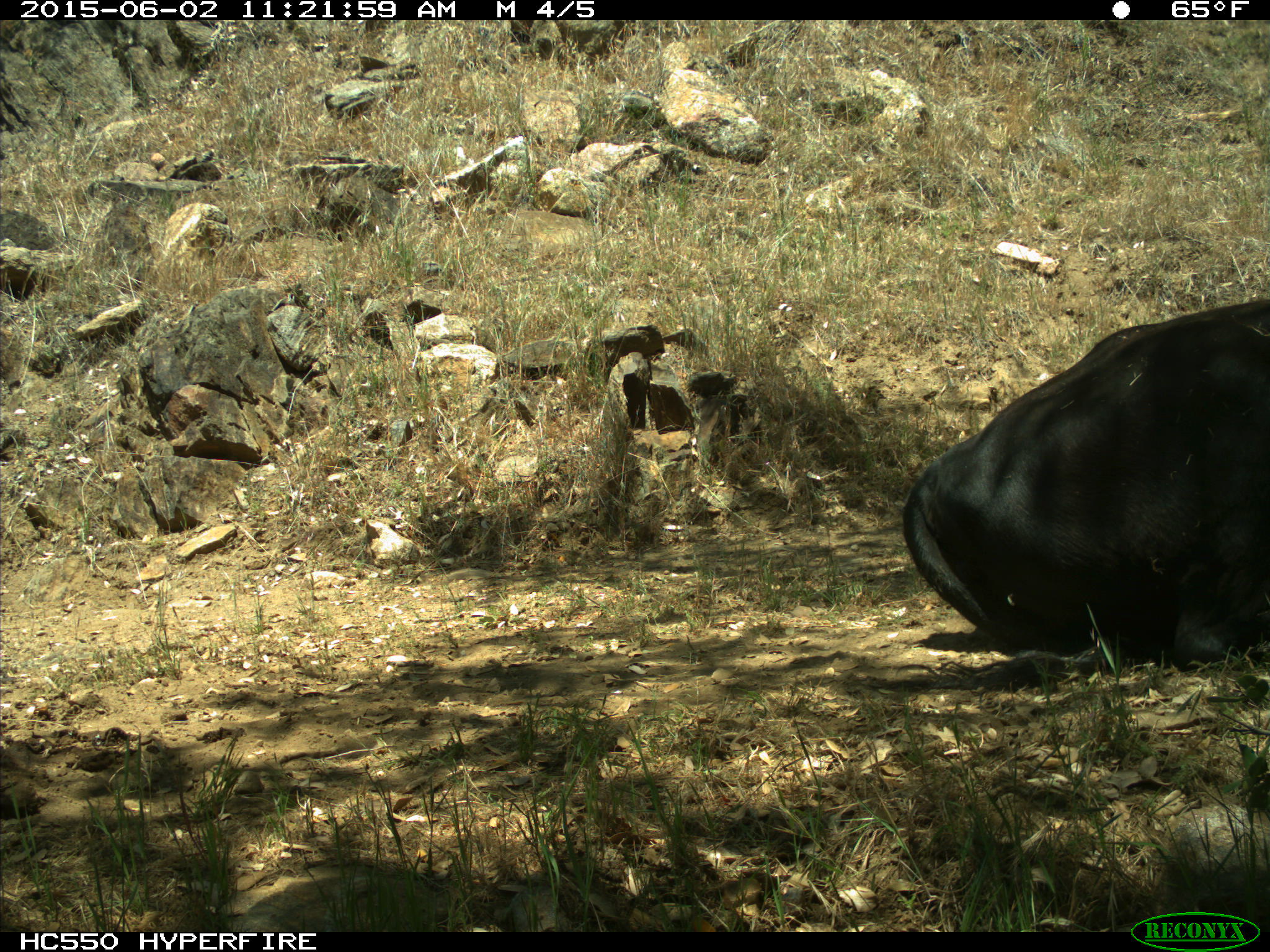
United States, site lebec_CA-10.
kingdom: Animalia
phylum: Chordata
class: Mammalia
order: Artiodactyla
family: Bovidae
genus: Bos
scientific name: Bos taurus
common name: domestic cow